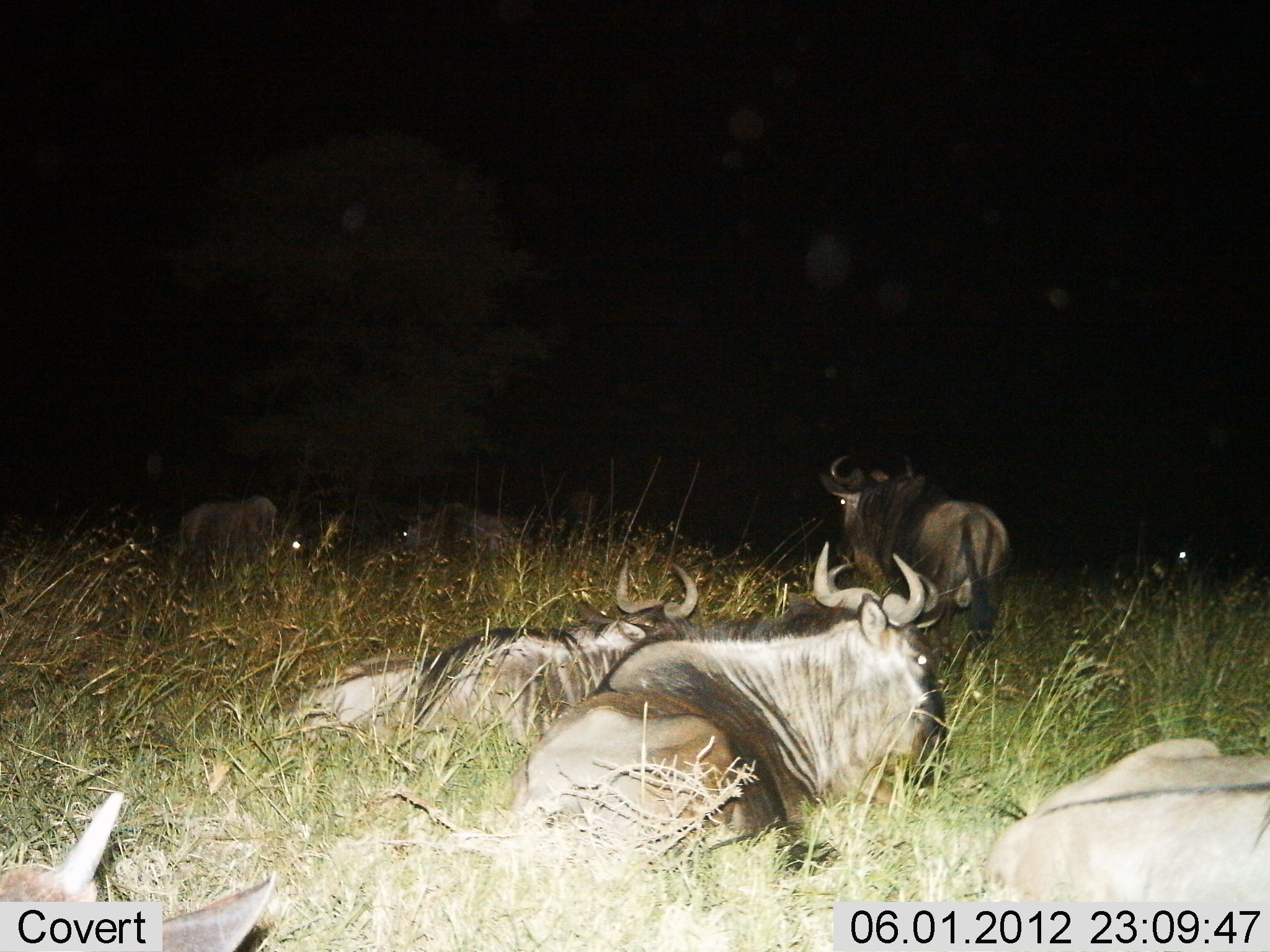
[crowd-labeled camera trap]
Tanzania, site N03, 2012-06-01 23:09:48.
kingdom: Animalia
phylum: Chordata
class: Mammalia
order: Artiodactyla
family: Bovidae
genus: Connochaetes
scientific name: Connochaetes taurinus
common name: blue wildebeest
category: wildebeest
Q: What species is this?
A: Wildebeest (blue wildebeest) (Connochaetes taurinus).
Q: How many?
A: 9.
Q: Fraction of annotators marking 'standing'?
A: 80%.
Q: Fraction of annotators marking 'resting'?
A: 100%.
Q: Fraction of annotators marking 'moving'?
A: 0%.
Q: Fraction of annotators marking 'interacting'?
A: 10%.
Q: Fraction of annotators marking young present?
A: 20%.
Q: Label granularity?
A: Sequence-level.